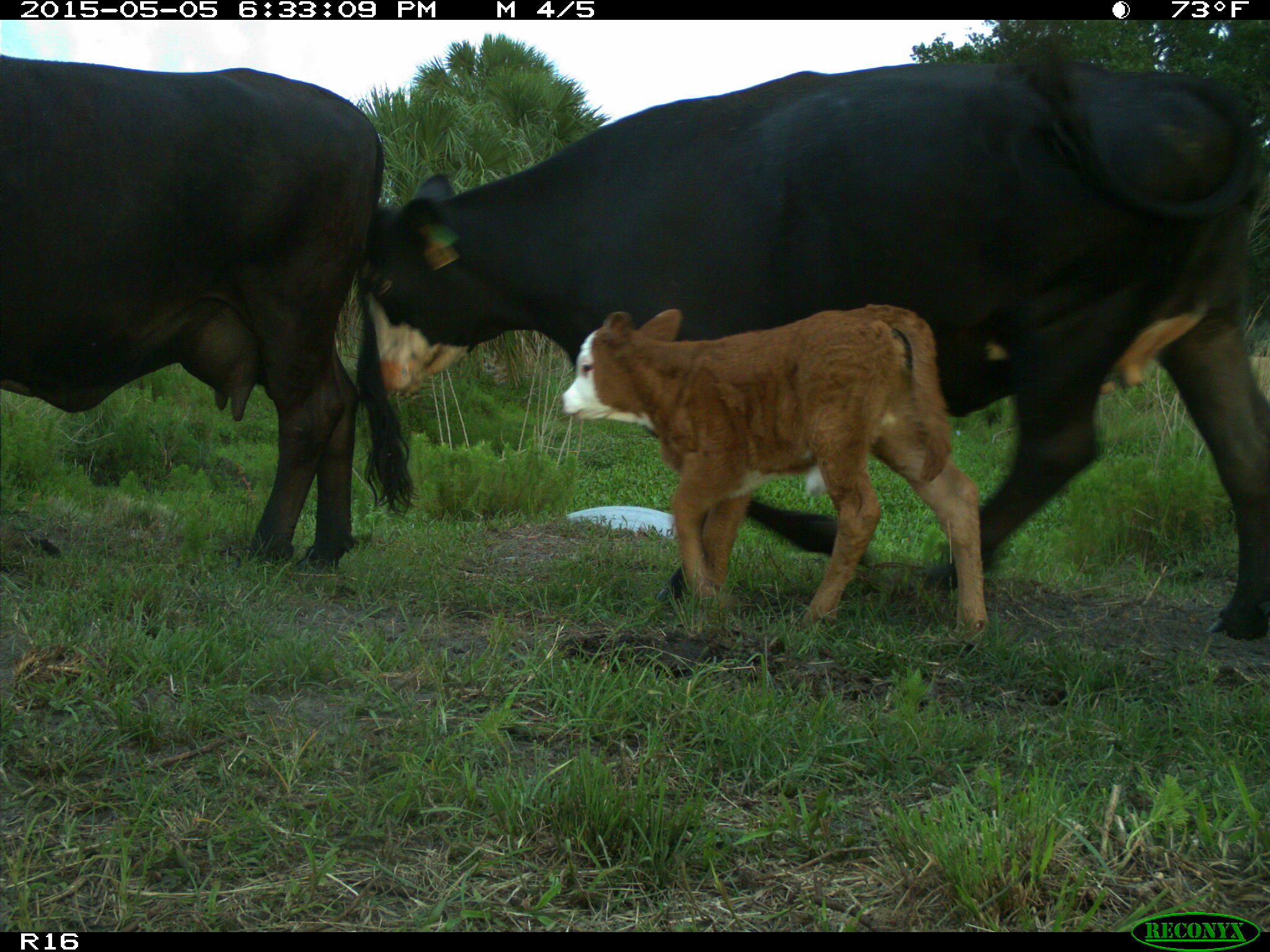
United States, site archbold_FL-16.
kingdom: Animalia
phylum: Chordata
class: Mammalia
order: Artiodactyla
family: Bovidae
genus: Bos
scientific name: Bos taurus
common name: domestic cow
Bos taurus (domestic cow).